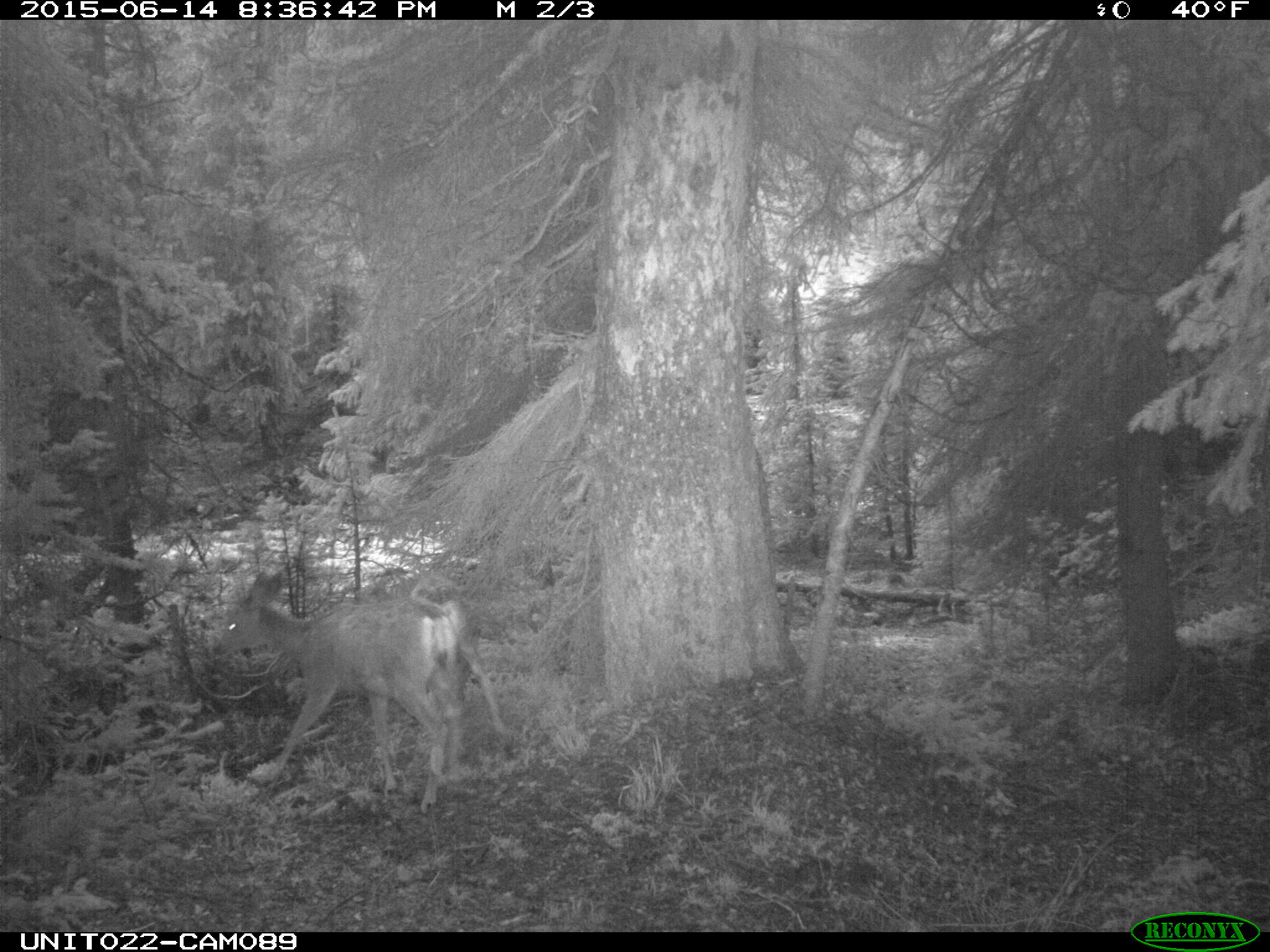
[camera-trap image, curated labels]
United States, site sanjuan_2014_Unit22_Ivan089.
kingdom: Animalia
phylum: Chordata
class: Mammalia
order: Artiodactyla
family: Cervidae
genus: Odocoileus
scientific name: Odocoileus hemionus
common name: mule deer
Odocoileus hemionus (mule deer).